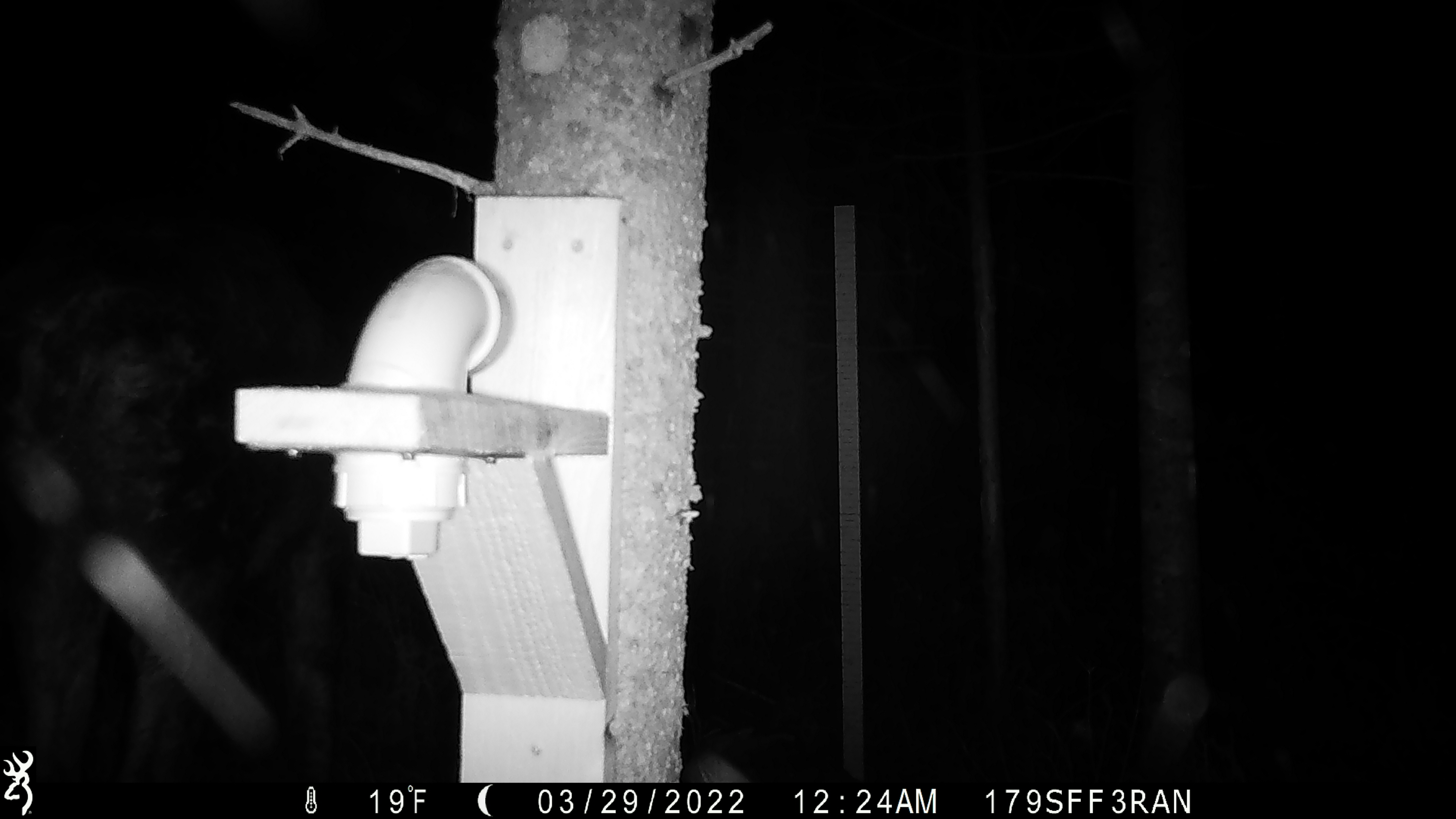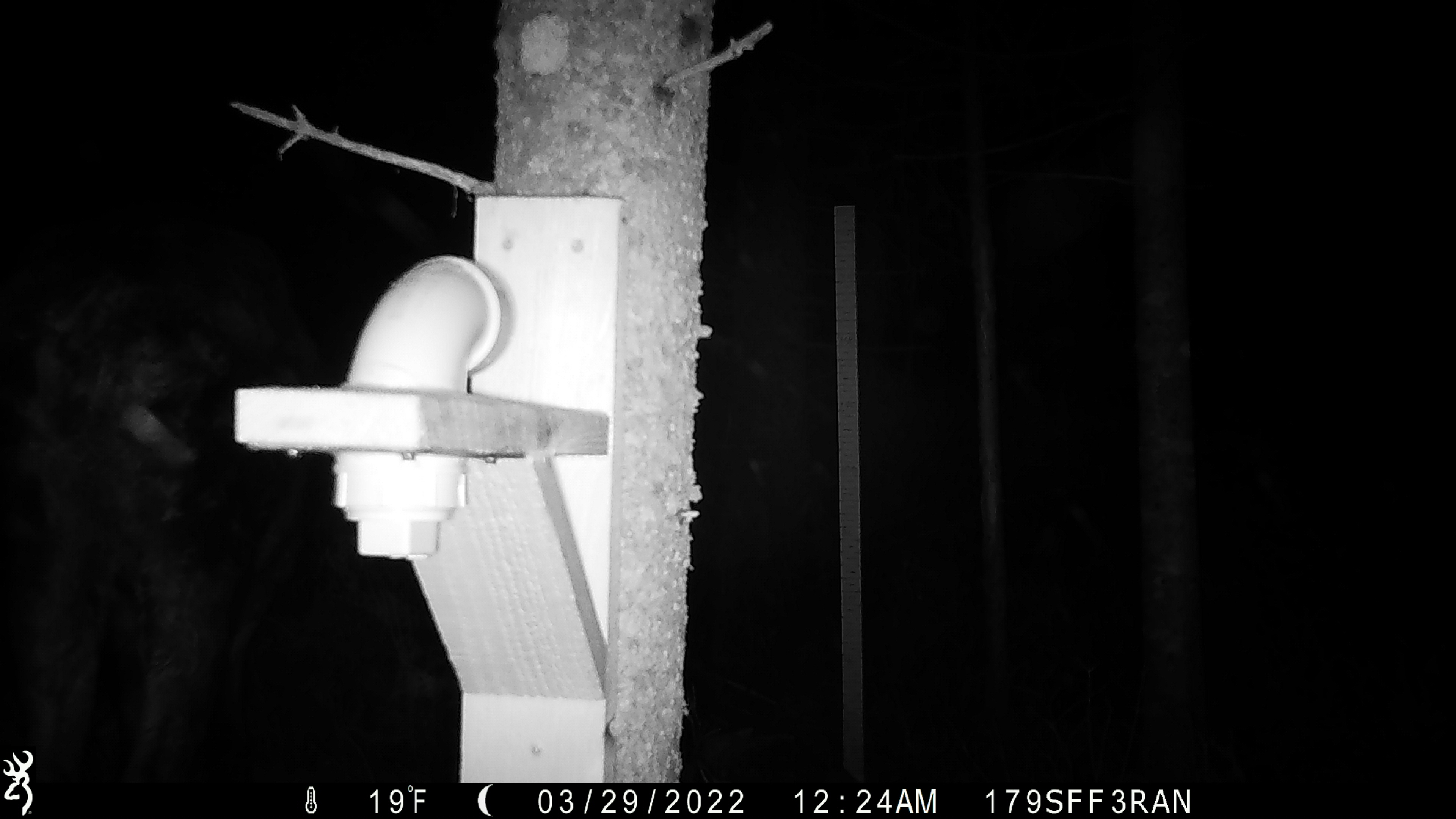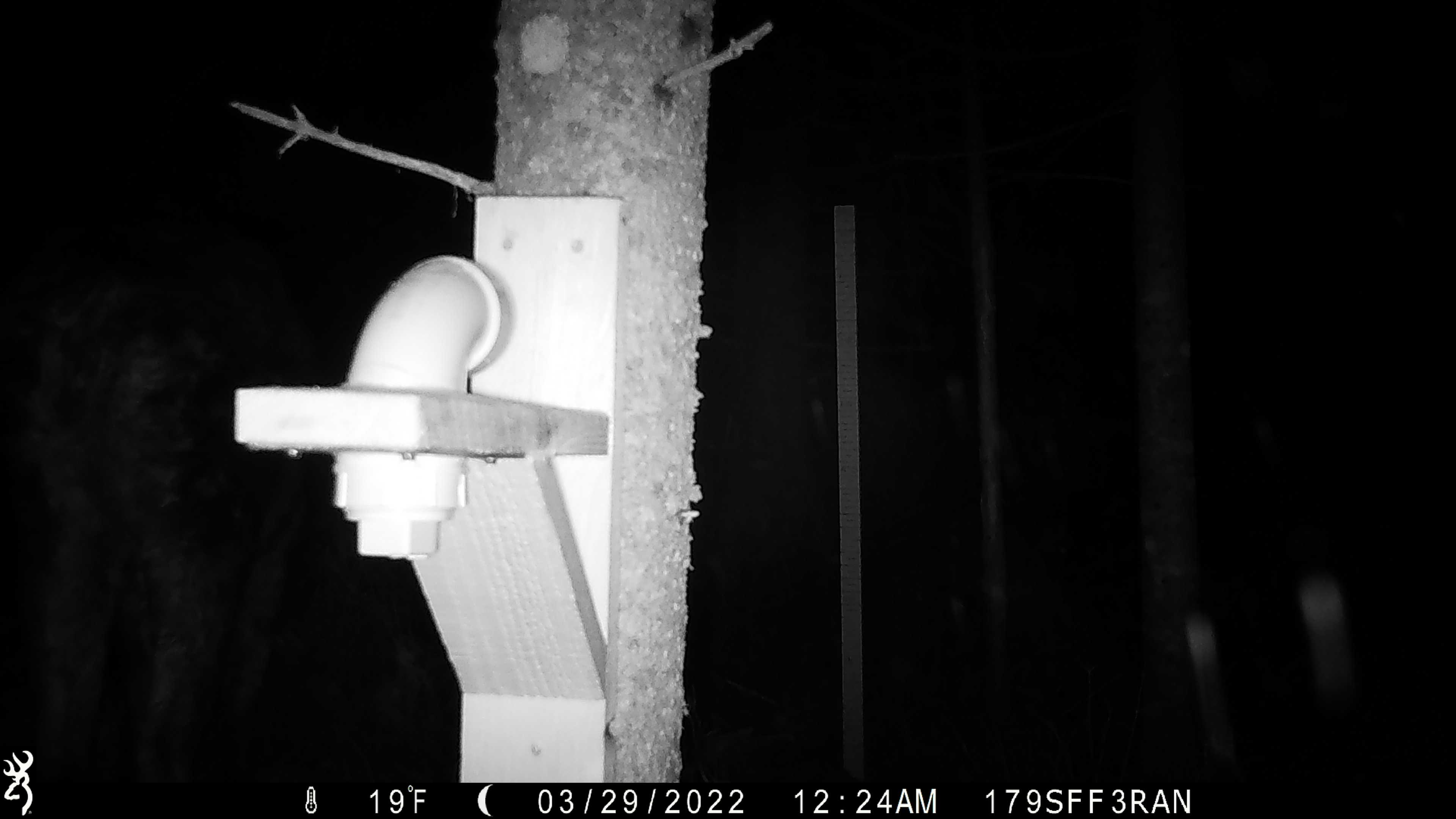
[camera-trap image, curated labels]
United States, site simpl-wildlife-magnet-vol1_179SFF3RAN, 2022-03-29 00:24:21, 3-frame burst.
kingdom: Animalia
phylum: Chordata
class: Mammalia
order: Artiodactyla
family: Cervidae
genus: Alces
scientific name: Alces alces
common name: moose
Moose (Alces alces).